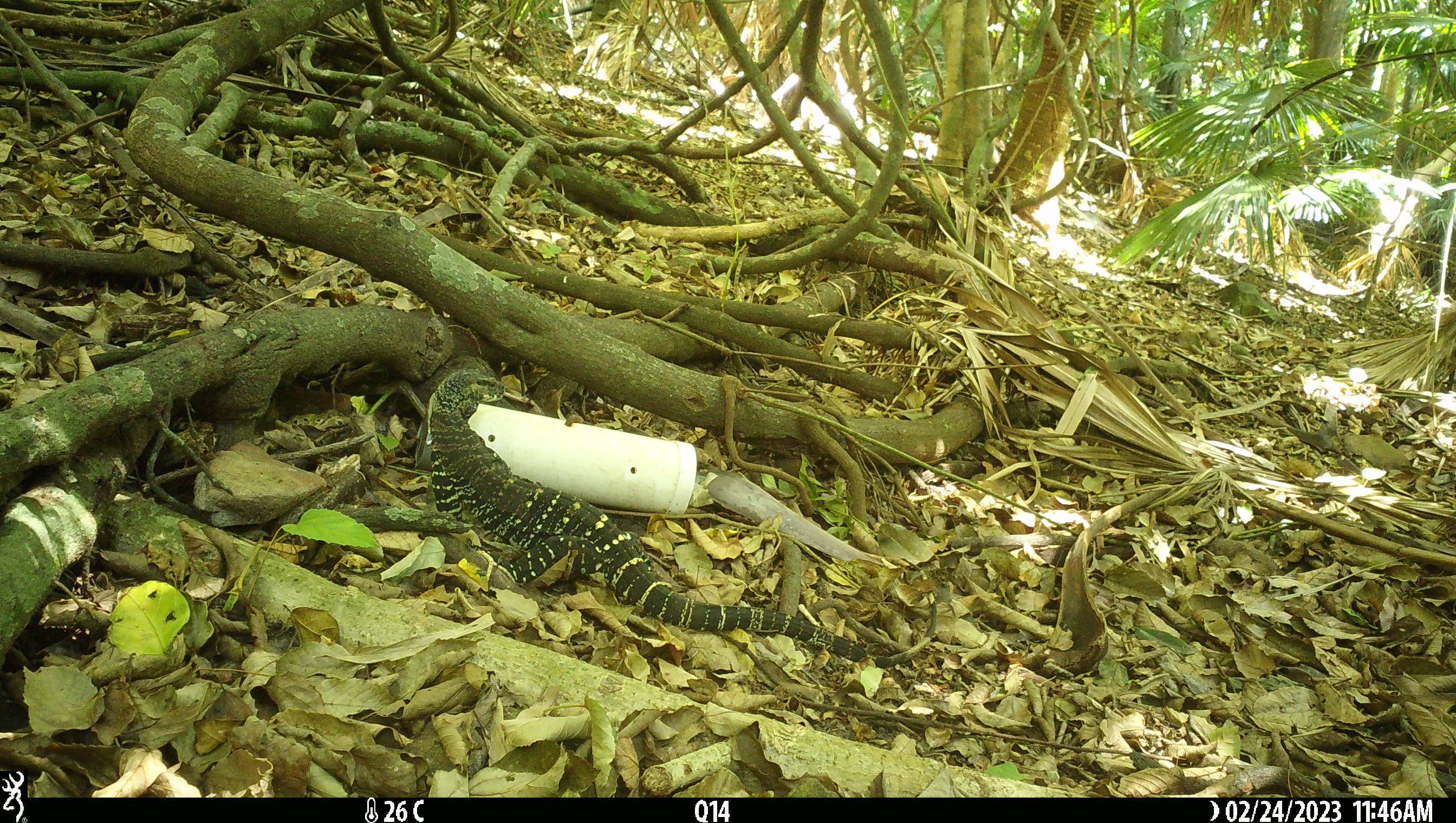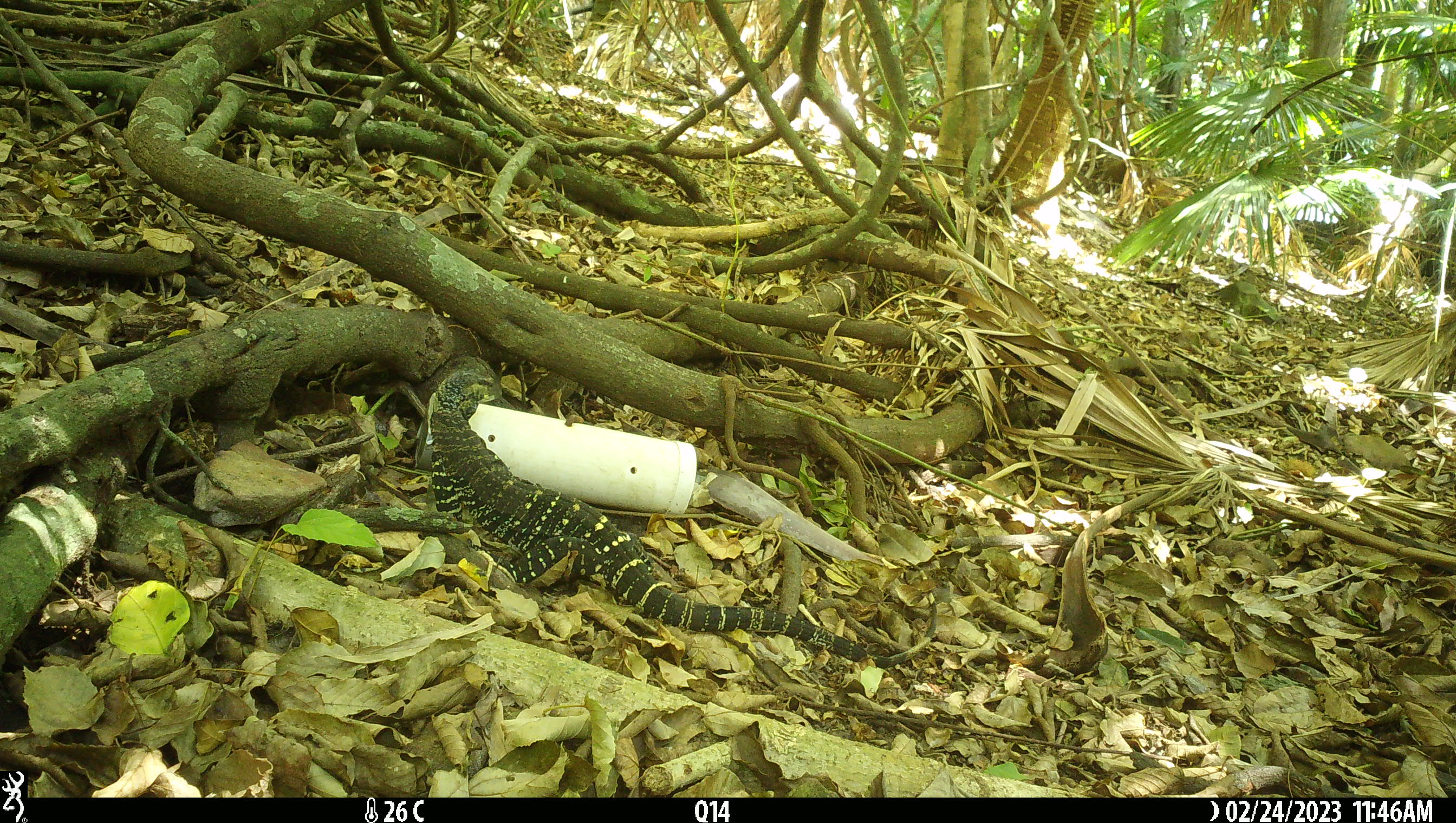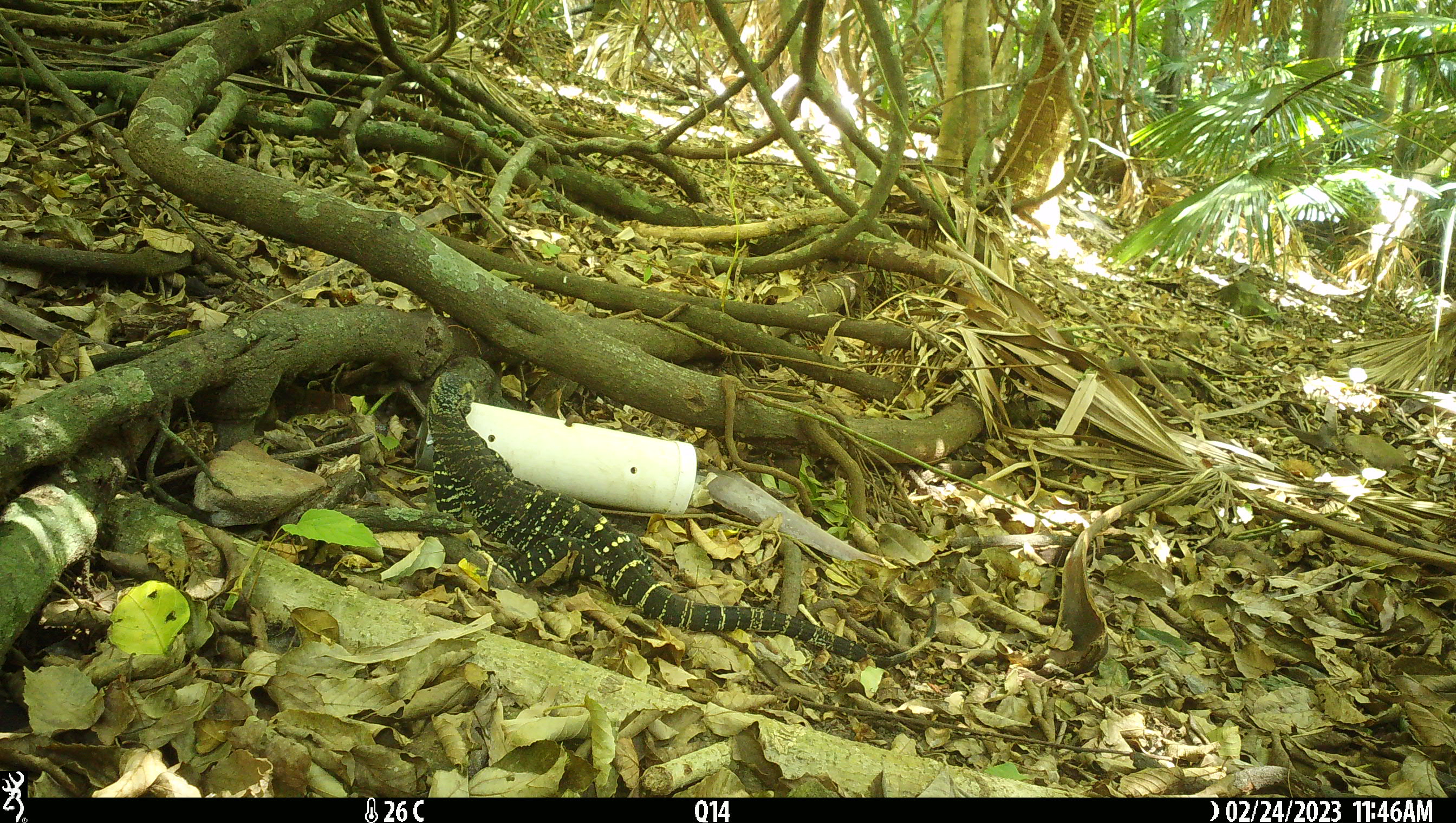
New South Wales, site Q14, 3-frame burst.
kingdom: Animalia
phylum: Chordata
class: Reptilia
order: Squamata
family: Varanidae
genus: Varanus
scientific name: Varanus varius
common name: lace monitor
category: goanna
Goanna (lace monitor) (Varanus varius).